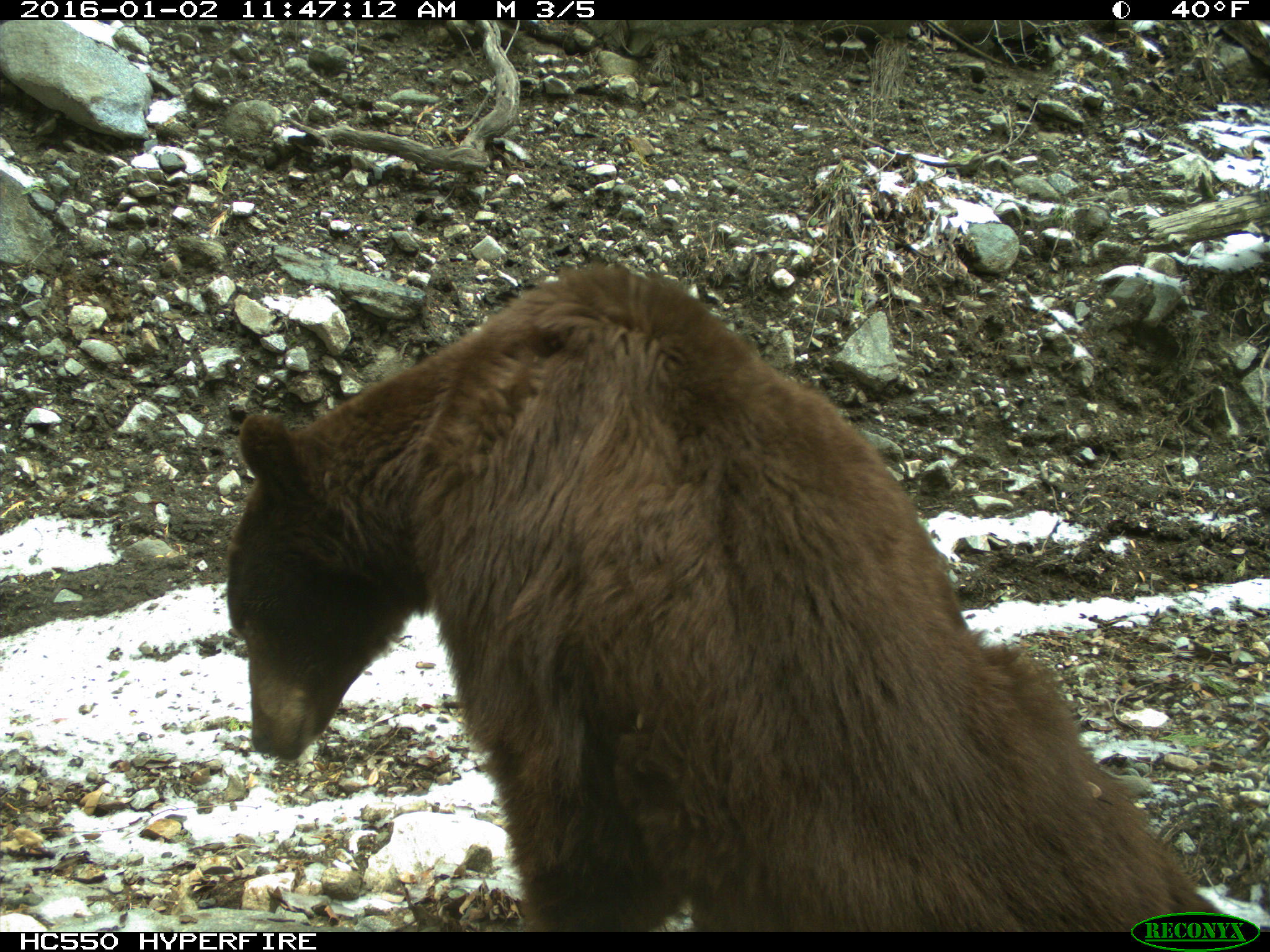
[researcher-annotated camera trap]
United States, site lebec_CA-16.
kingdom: Animalia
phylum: Chordata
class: Mammalia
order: Carnivora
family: Ursidae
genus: Ursus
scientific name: Ursus americanus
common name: american black bear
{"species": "Ursus americanus (american black bear)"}